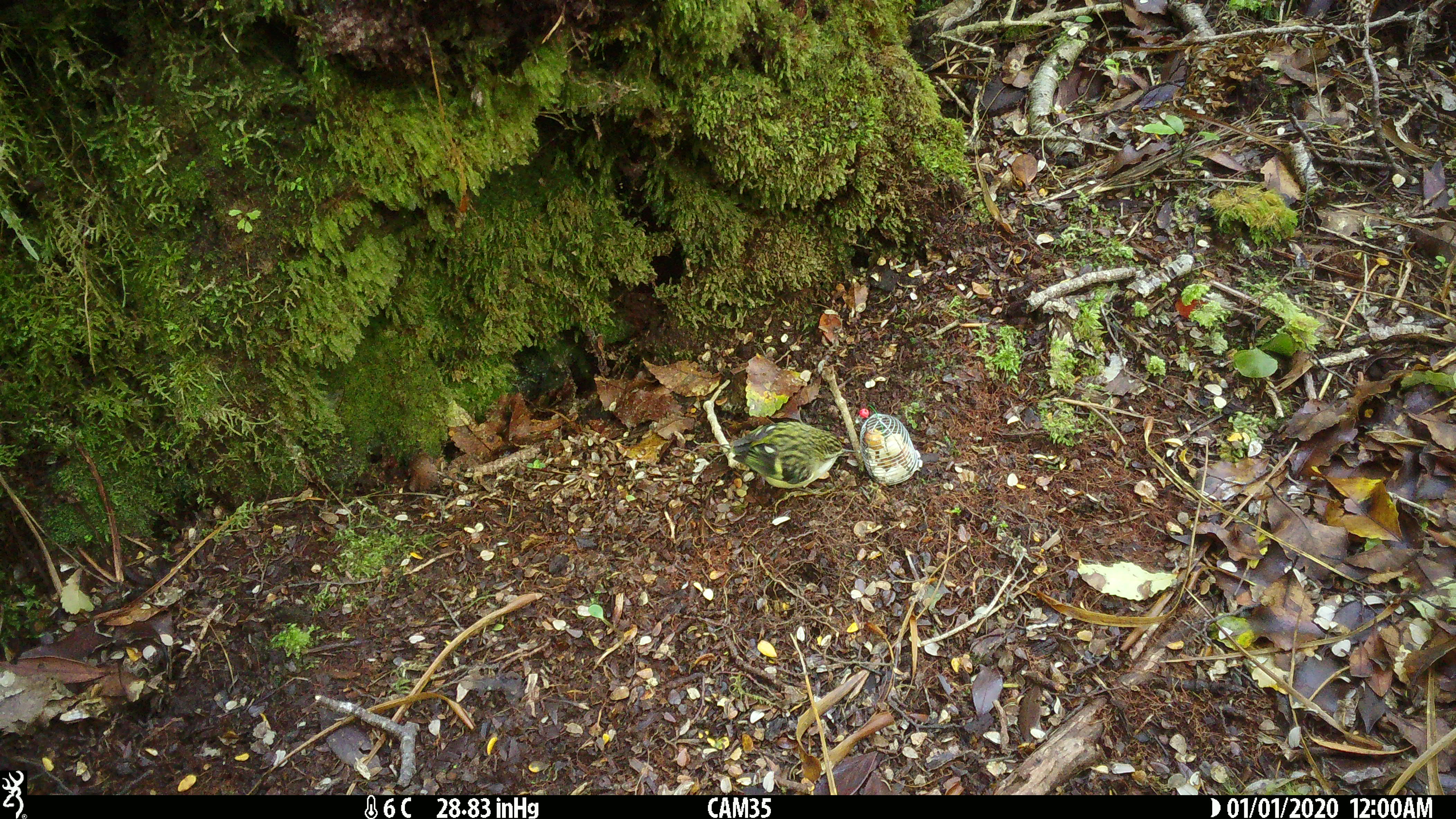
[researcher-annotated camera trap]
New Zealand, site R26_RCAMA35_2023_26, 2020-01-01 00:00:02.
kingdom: Animalia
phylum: Chordata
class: Aves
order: Passeriformes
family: Acanthisittidae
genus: Acanthisitta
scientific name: Acanthisitta chloris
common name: rifleman